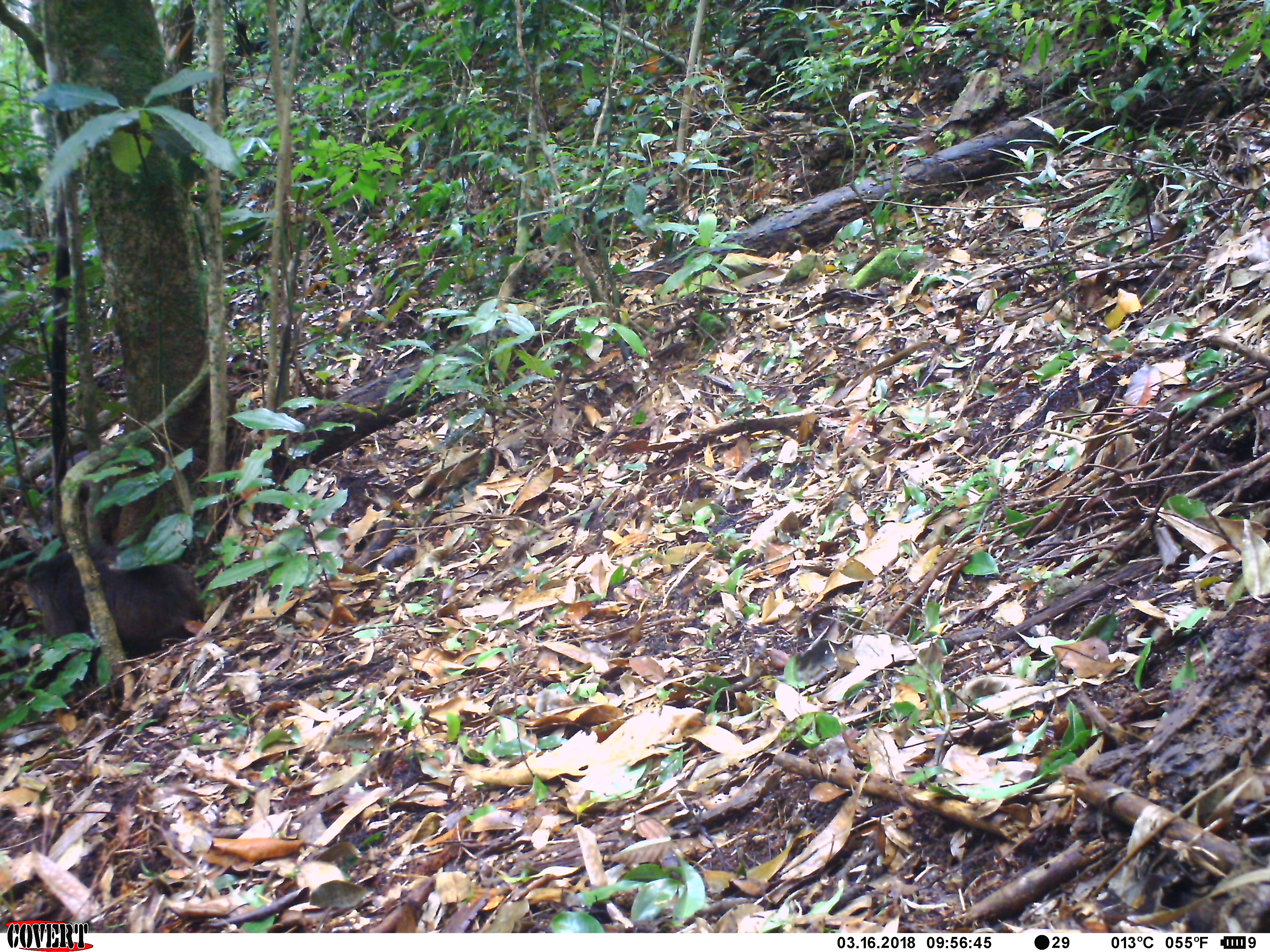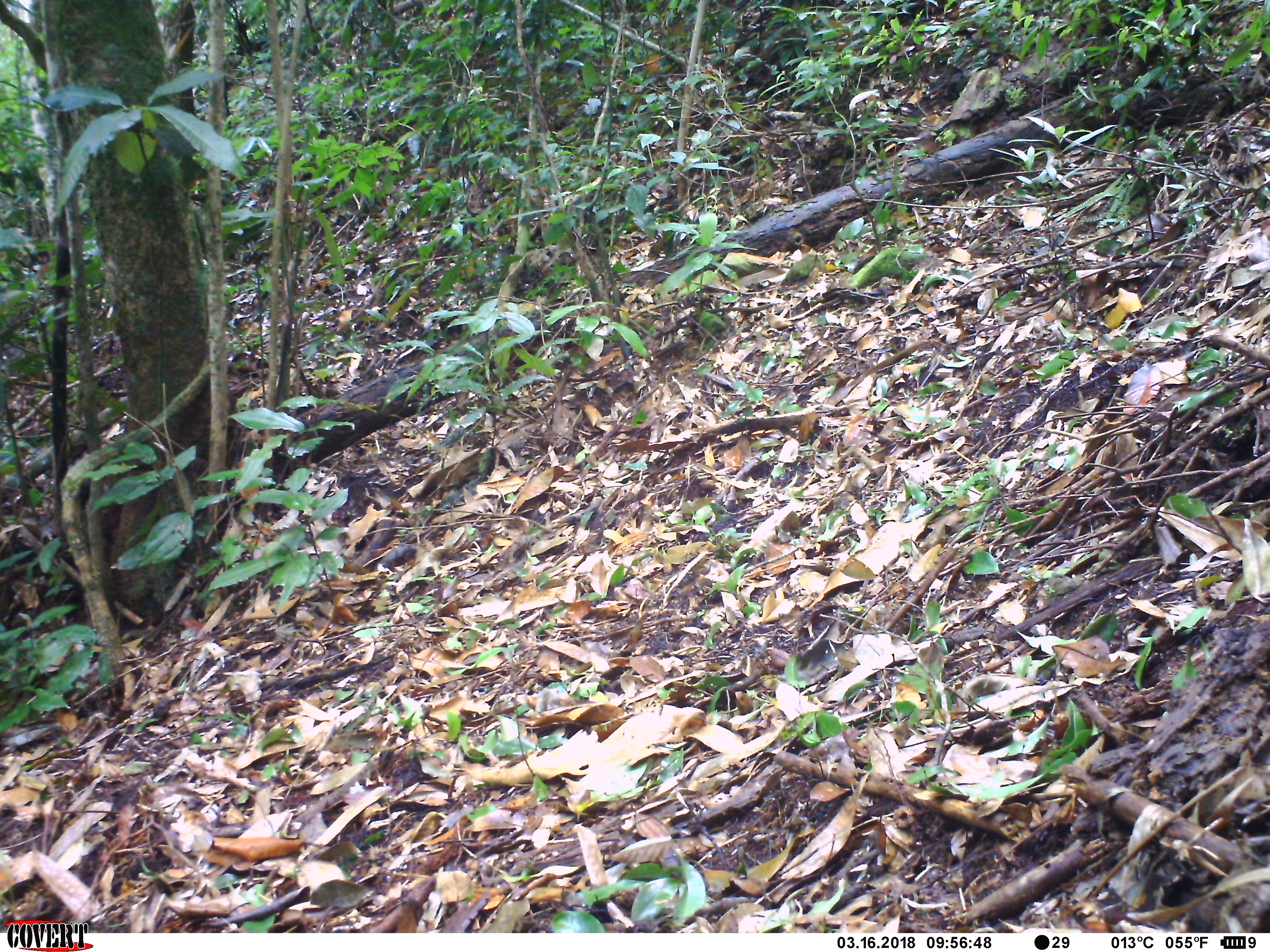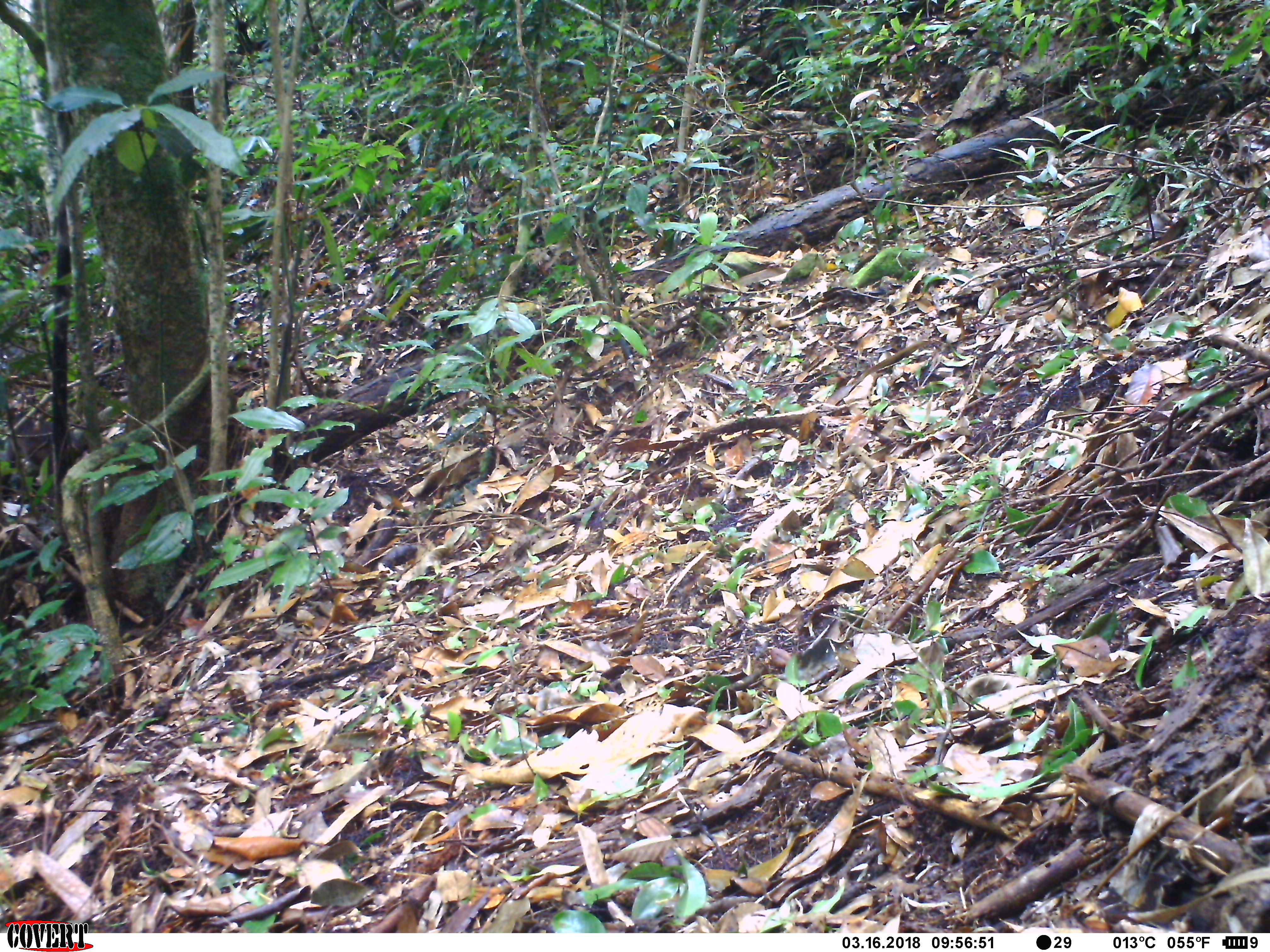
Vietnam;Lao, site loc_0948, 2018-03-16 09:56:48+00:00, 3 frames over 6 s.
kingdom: Animalia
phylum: Chordata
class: Mammalia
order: Primates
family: Cercopithecidae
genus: Macaca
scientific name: Macaca arctoides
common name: stump-tailed macaque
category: stump tailed macaque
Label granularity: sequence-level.